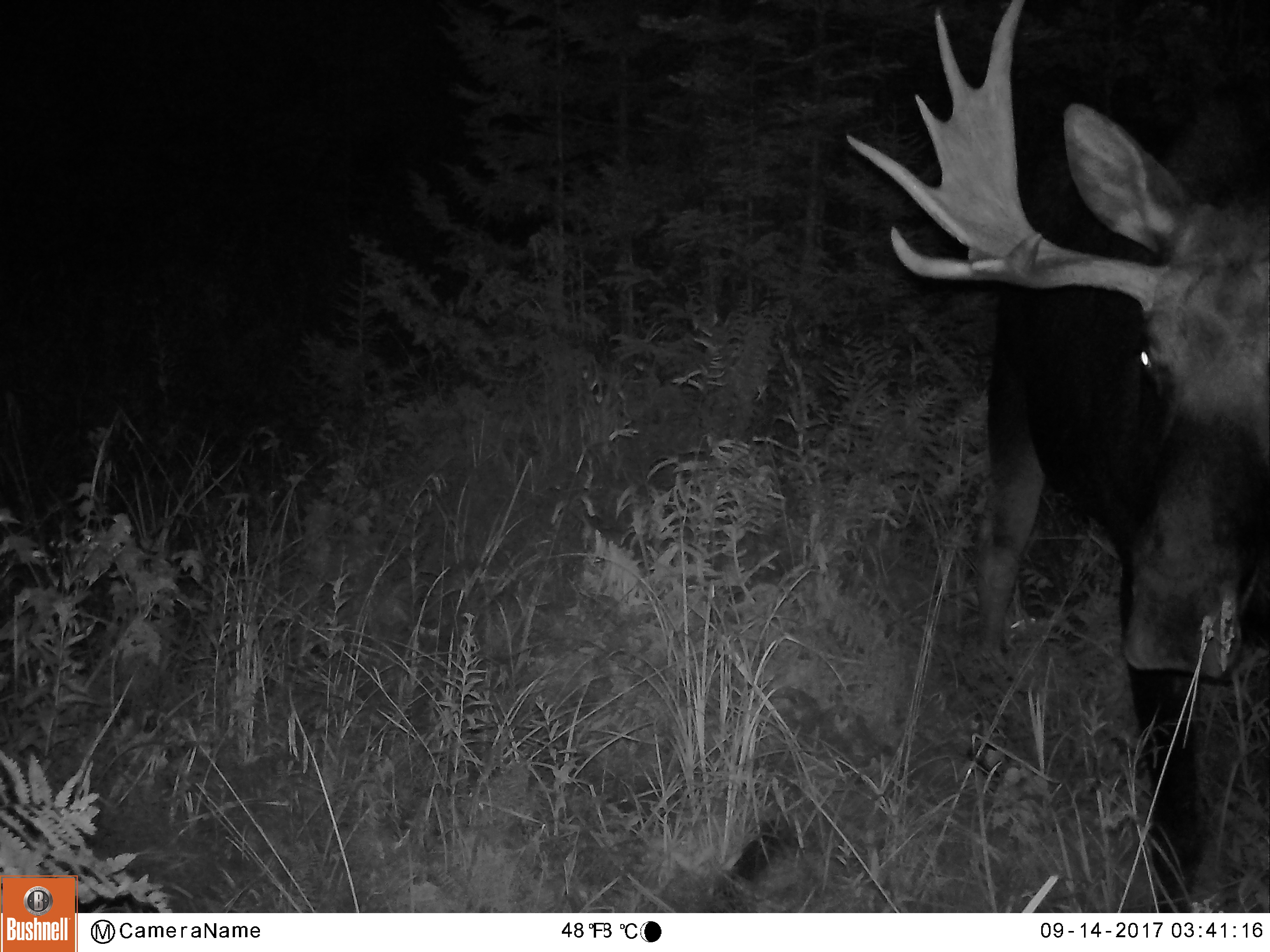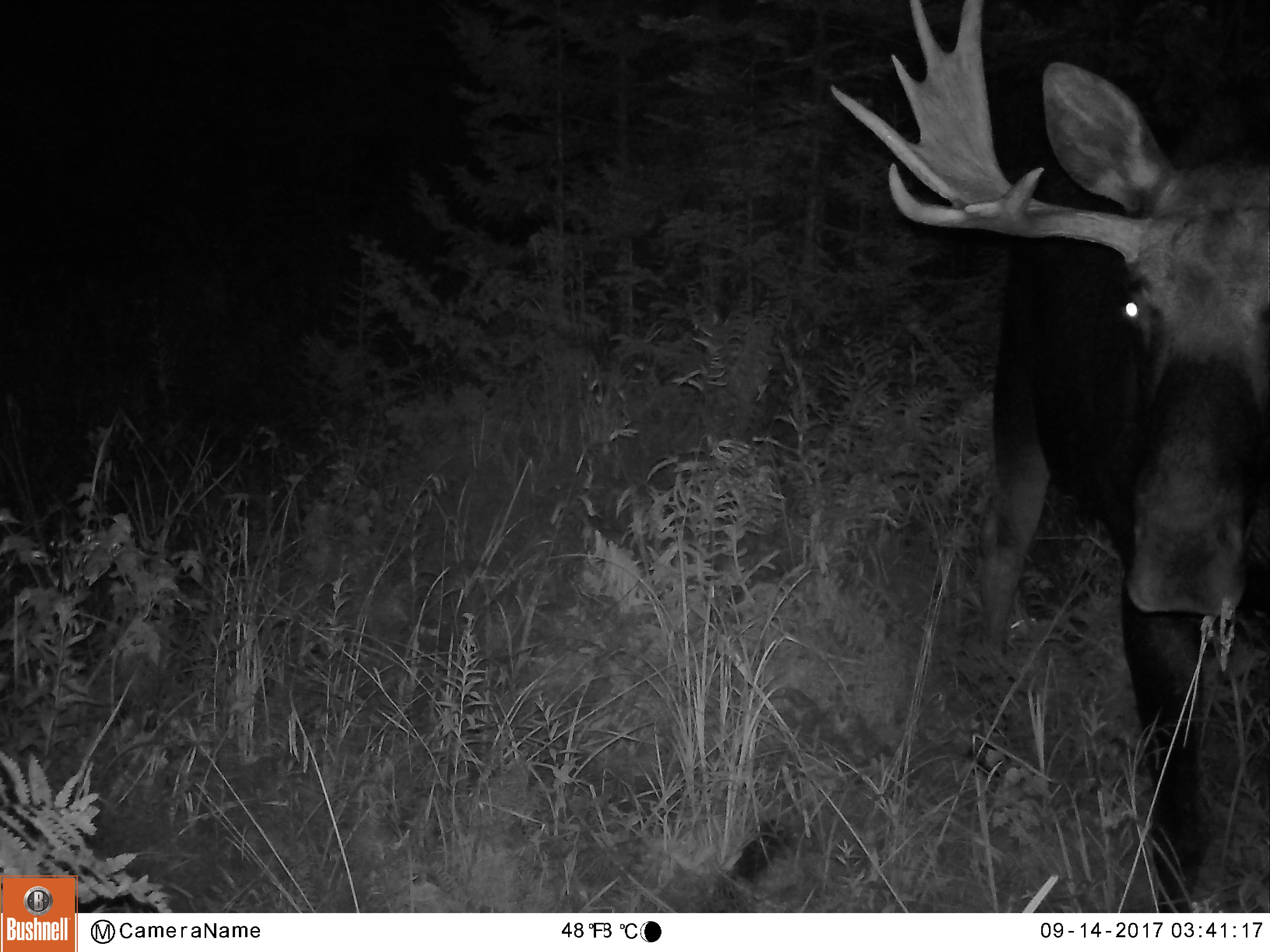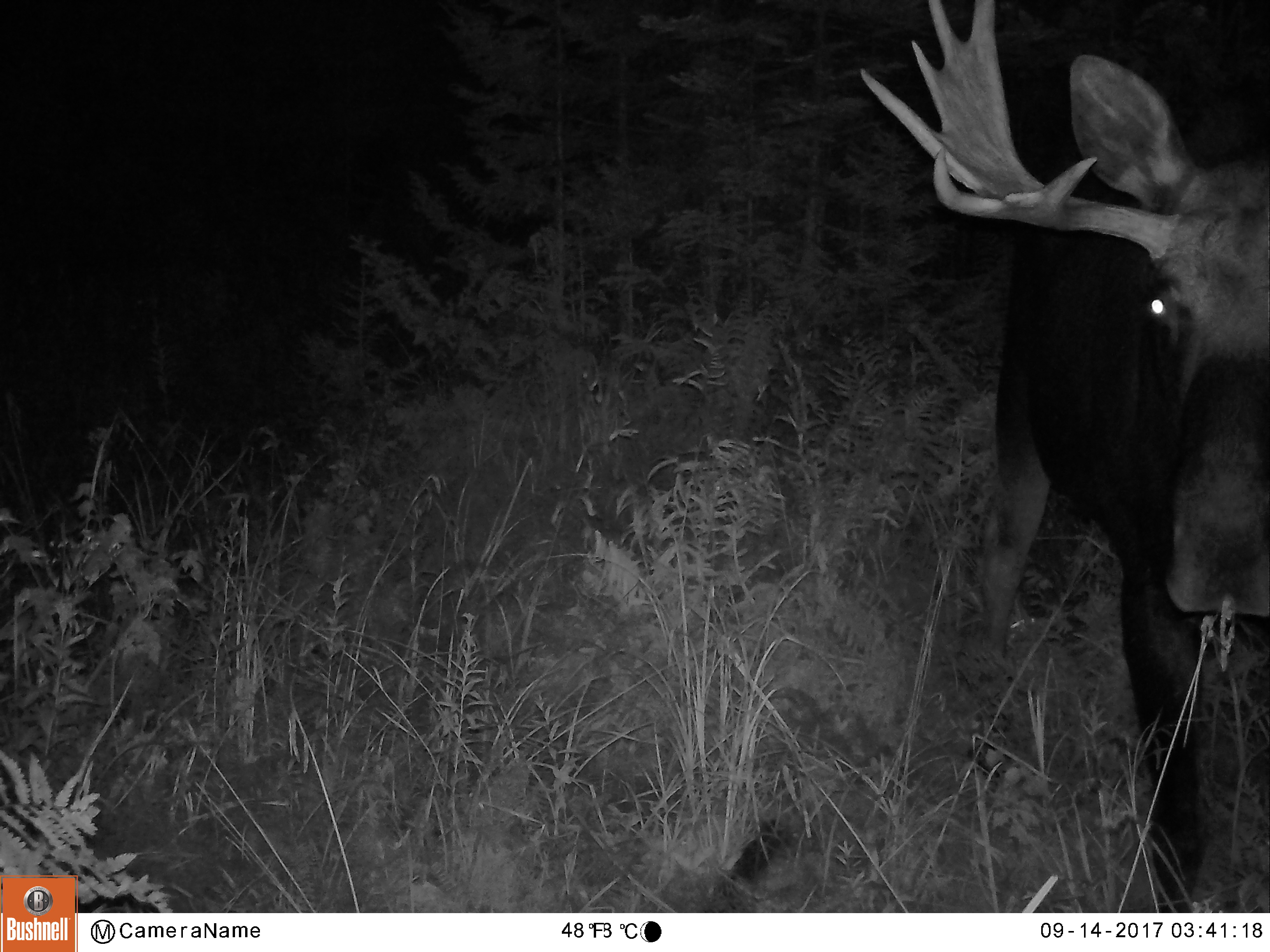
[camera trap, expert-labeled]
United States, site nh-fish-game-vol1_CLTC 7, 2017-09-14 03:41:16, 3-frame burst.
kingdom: Animalia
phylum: Chordata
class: Mammalia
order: Artiodactyla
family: Cervidae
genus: Alces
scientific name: Alces alces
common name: moose